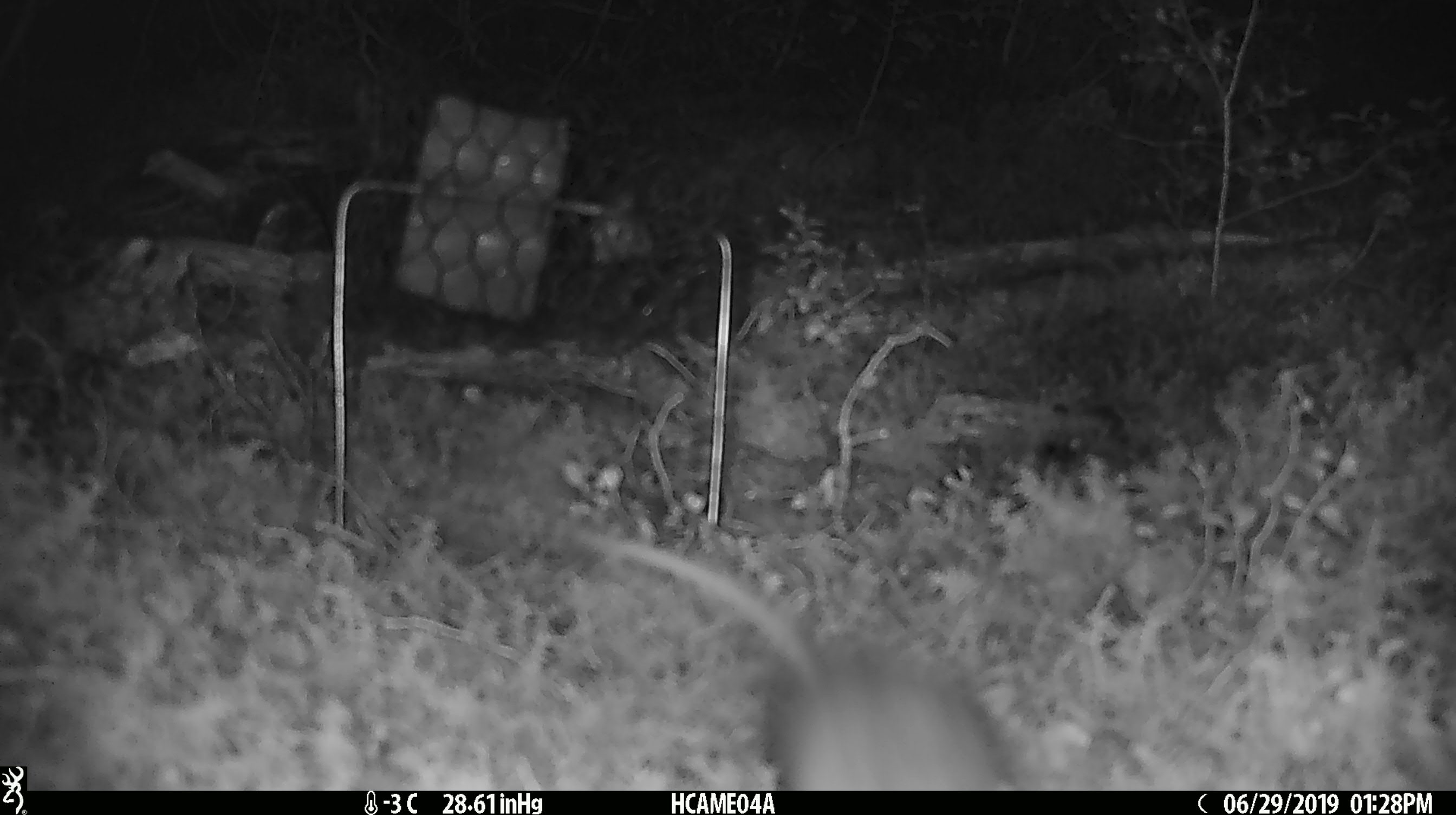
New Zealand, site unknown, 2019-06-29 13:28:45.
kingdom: Animalia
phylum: Chordata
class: Mammalia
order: Rodentia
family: Muridae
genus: Mus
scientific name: Mus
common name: mouse